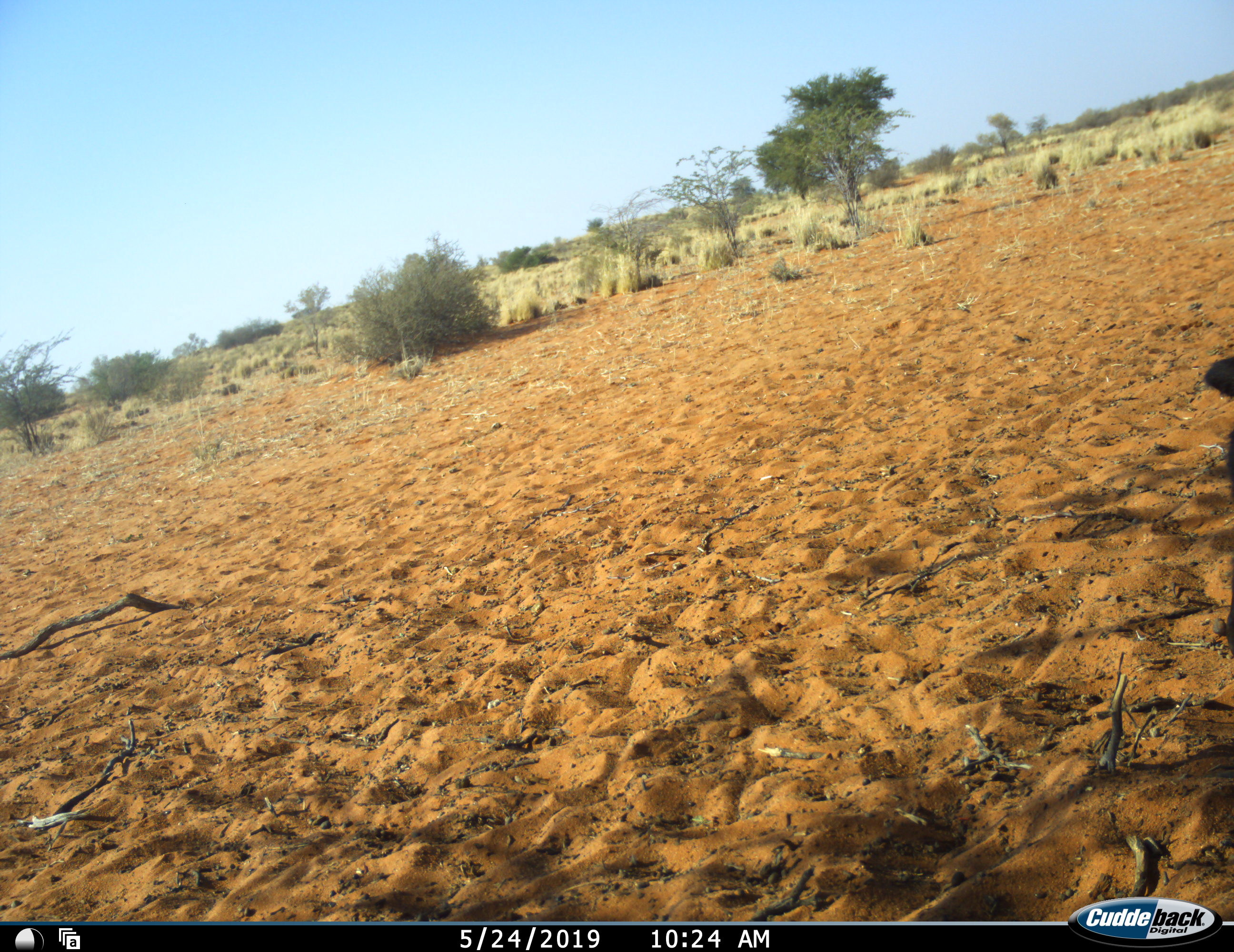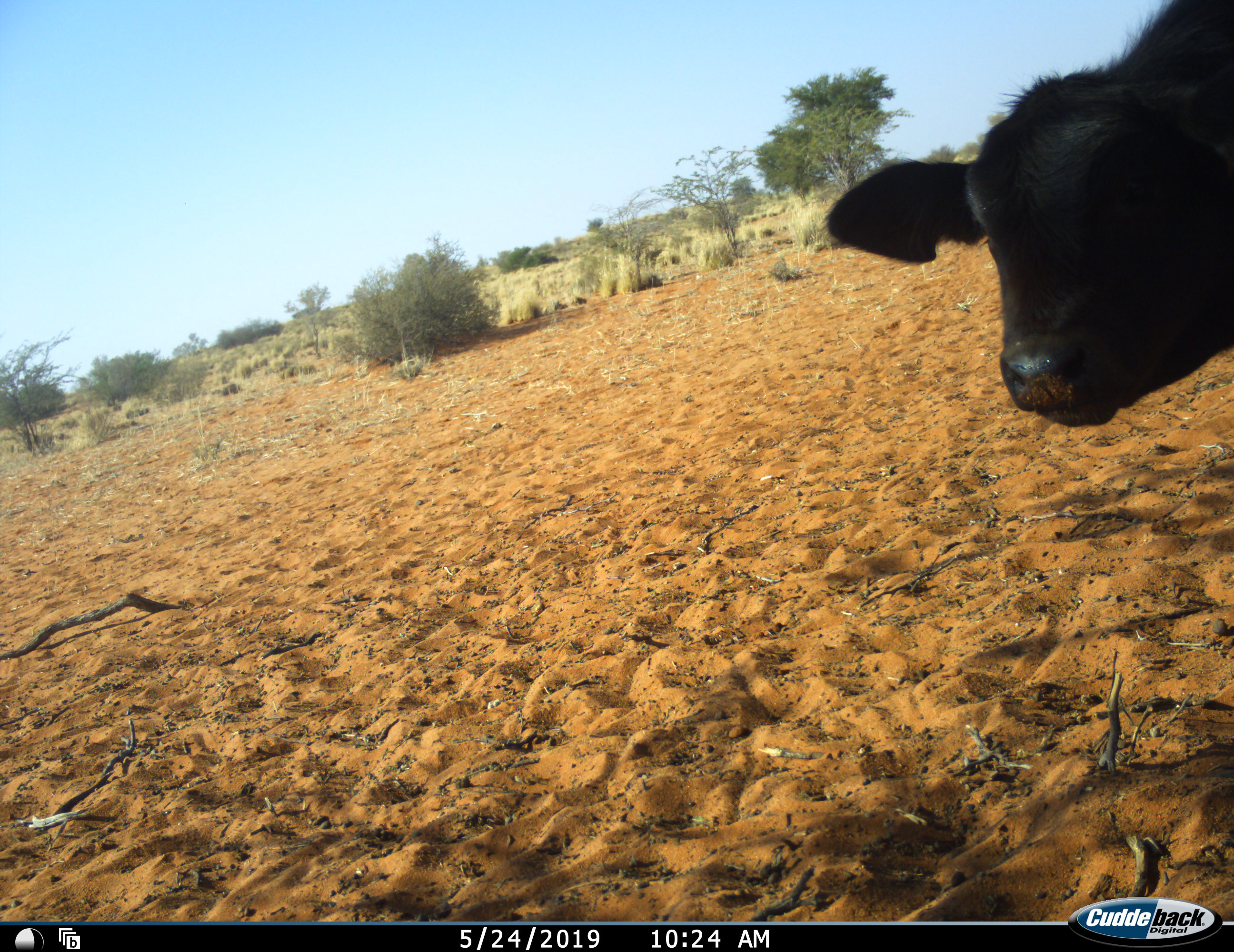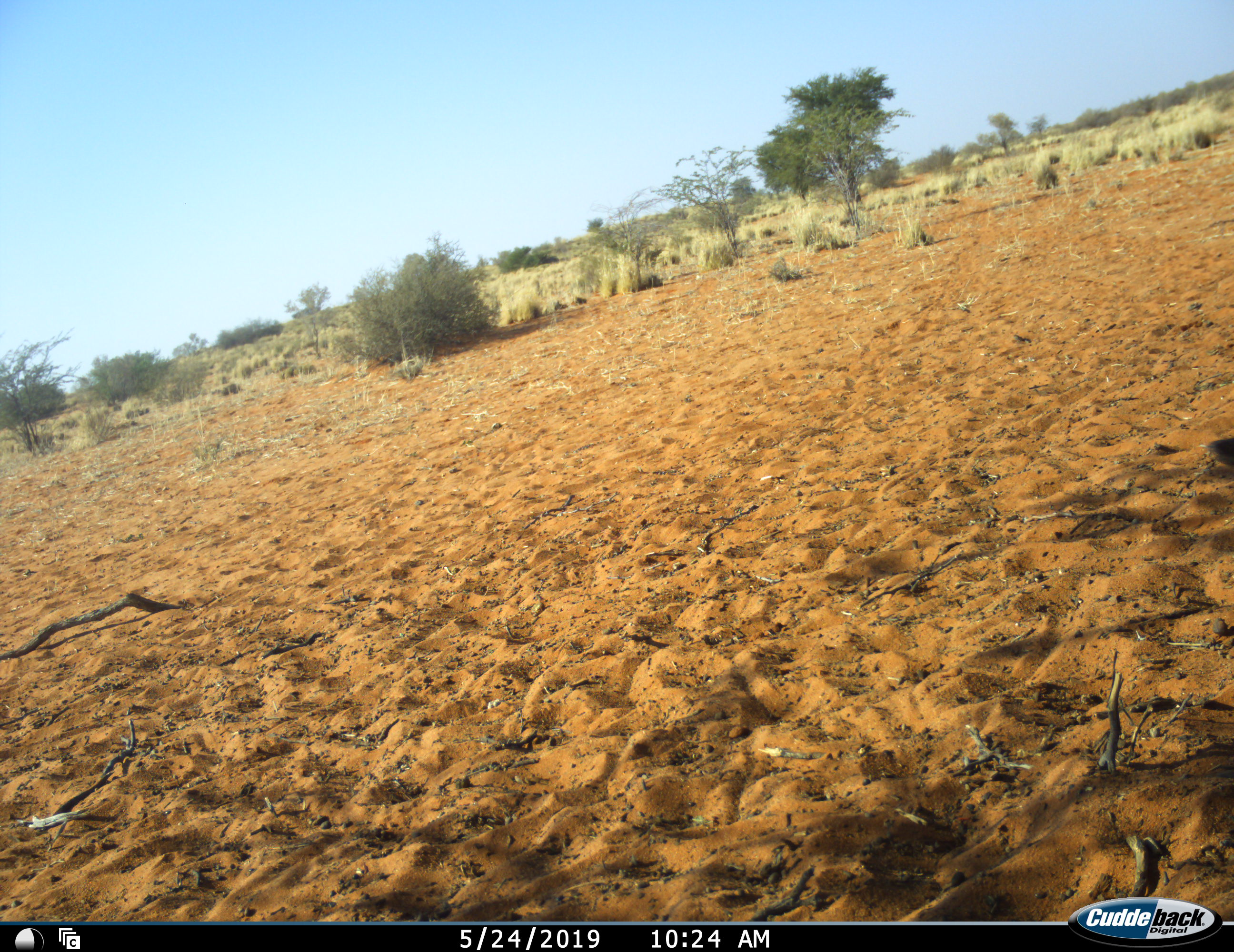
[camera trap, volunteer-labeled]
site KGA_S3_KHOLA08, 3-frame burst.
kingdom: Animalia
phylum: Chordata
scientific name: Vertebrata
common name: domestic animal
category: domesticanimal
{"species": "domesticanimal (domestic animal) (Vertebrata)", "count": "1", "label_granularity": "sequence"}